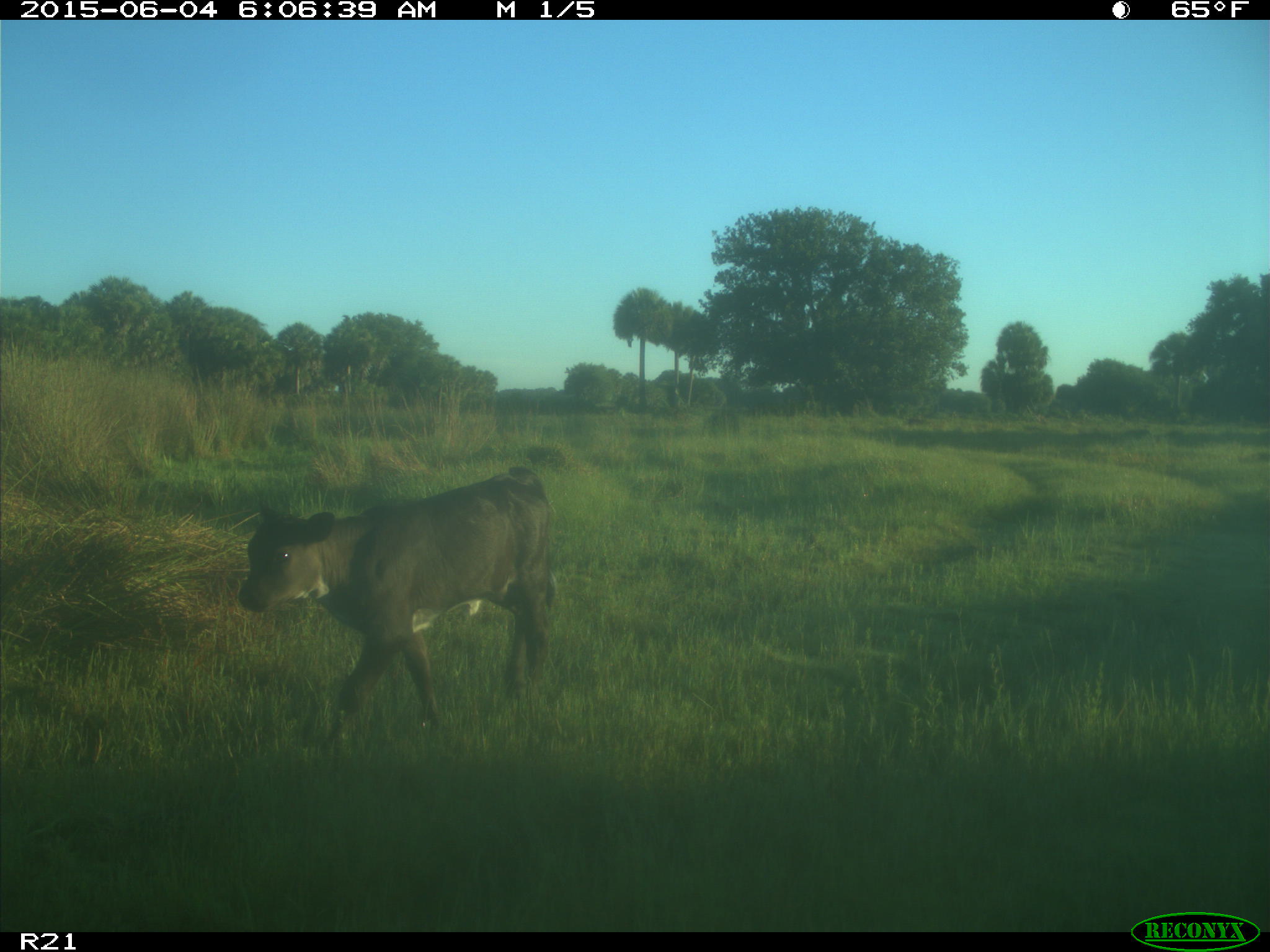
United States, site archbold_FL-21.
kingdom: Animalia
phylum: Chordata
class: Mammalia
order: Artiodactyla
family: Bovidae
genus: Bos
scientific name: Bos taurus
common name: domestic cow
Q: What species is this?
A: Bos taurus (domestic cow).